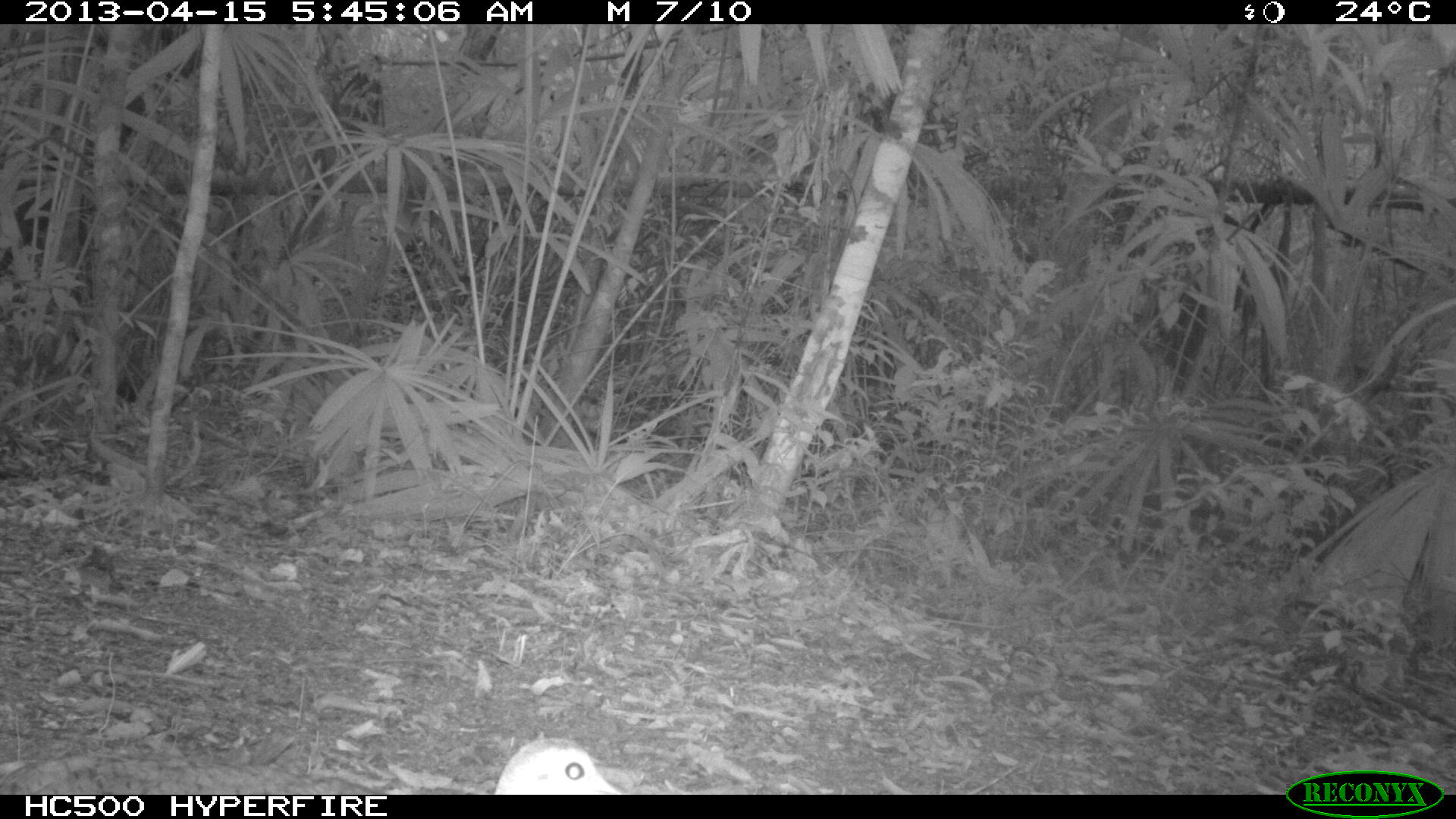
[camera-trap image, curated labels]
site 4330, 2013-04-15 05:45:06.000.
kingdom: Animalia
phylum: Chordata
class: Aves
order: Tinamiformes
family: Tinamidae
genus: Tinamus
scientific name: Tinamus major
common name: great tinamou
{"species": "Tinamus major (great tinamou)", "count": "1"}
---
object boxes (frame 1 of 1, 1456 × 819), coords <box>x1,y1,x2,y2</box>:
tinamus major: <box>492,734,626,794</box>